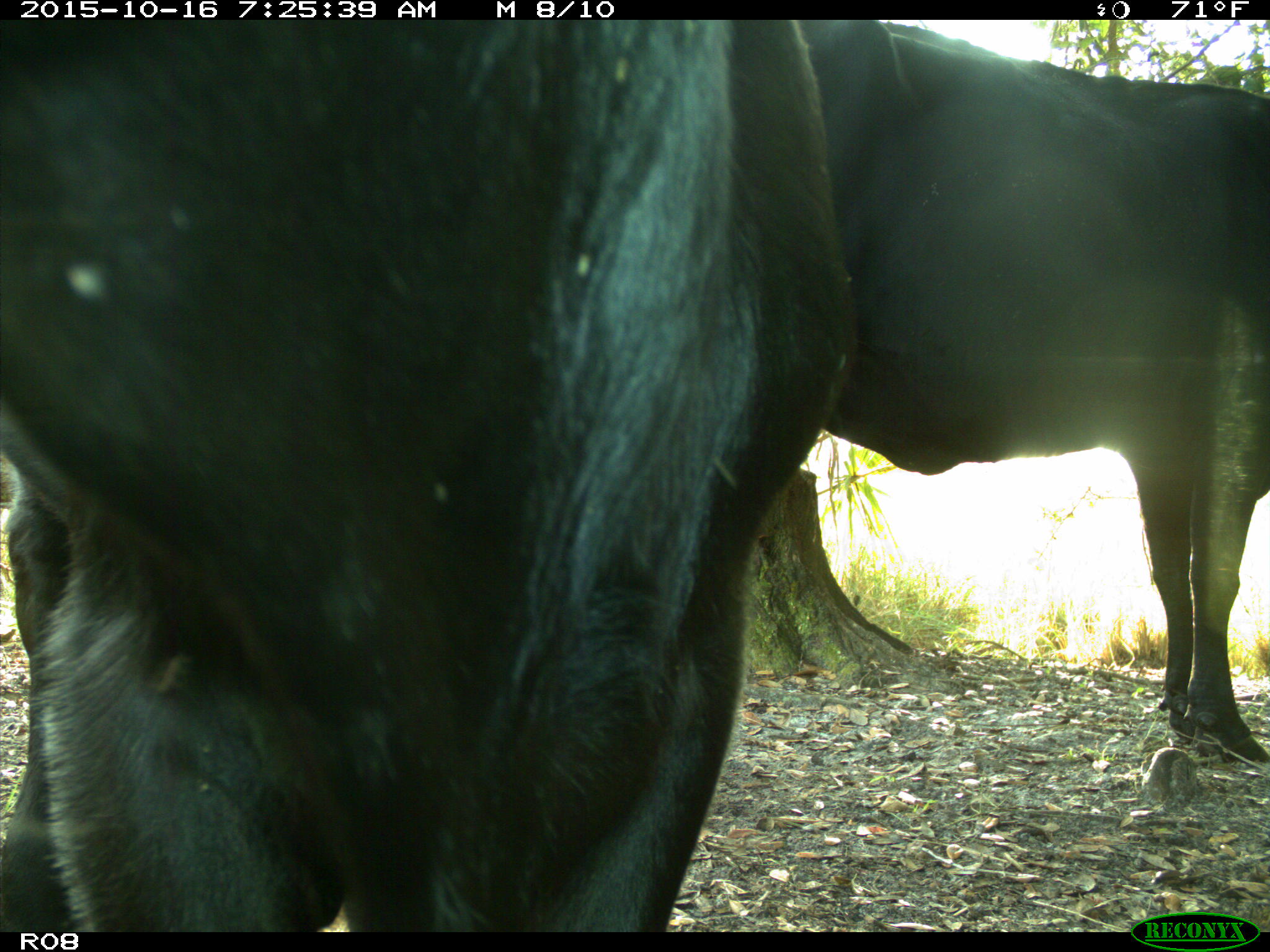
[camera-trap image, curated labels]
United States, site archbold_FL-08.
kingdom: Animalia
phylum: Chordata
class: Mammalia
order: Artiodactyla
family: Bovidae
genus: Bos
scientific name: Bos taurus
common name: domestic cow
Bos taurus (domestic cow).